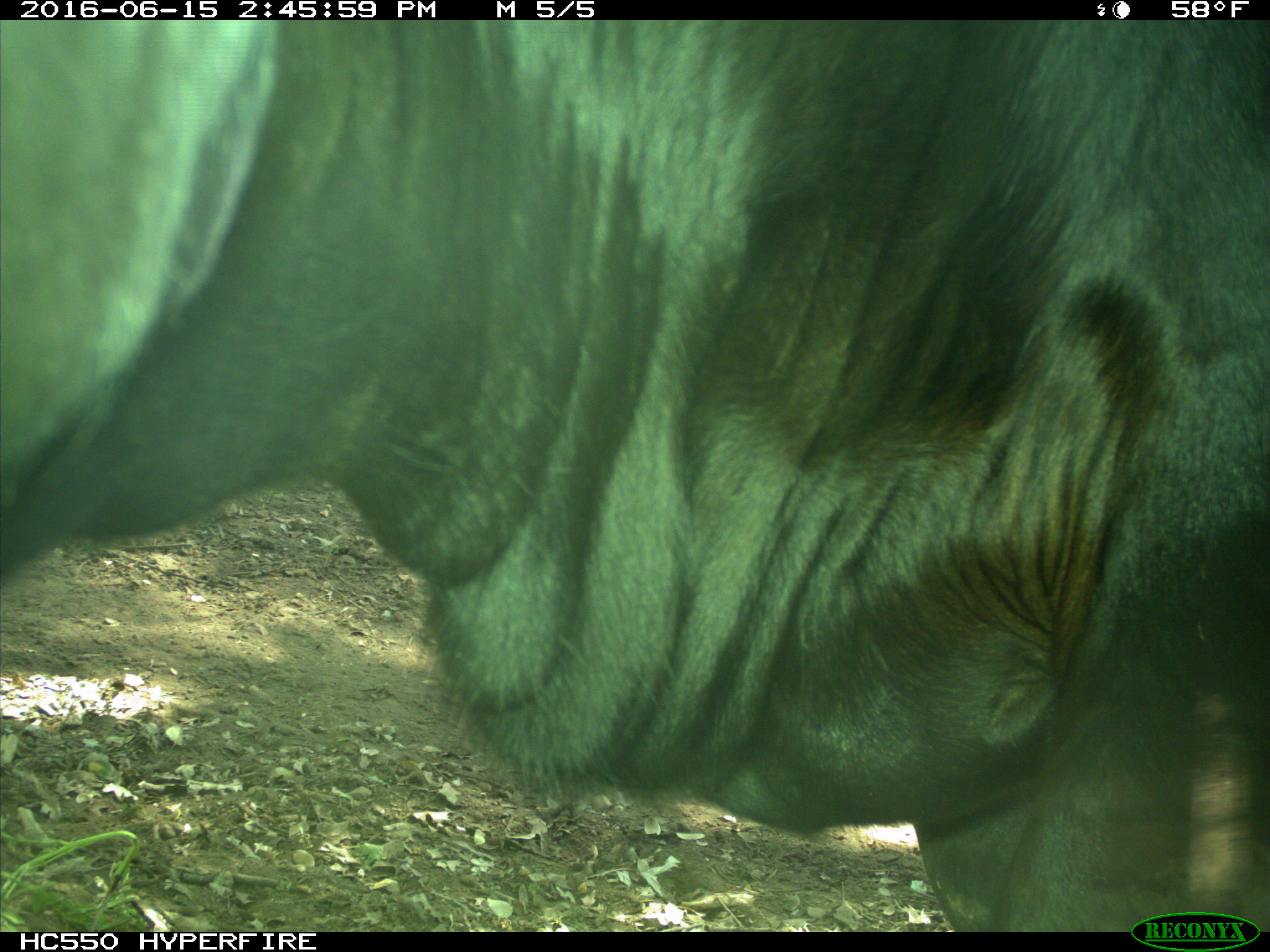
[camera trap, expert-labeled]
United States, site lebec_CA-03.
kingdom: Animalia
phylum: Chordata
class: Mammalia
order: Artiodactyla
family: Bovidae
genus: Bos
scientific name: Bos taurus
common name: domestic cow